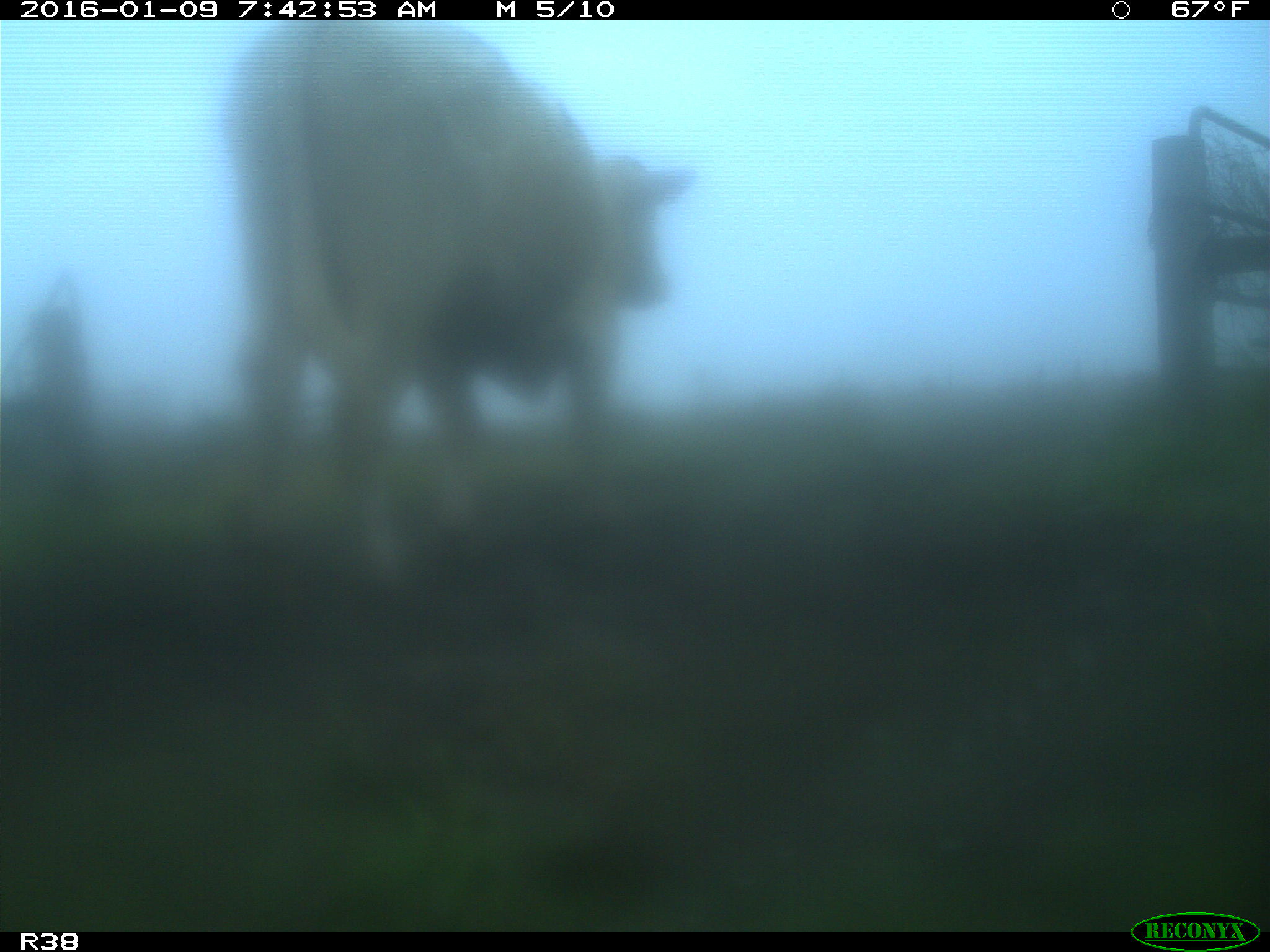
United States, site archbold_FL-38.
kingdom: Animalia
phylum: Chordata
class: Mammalia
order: Artiodactyla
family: Bovidae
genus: Bos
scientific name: Bos taurus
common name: domestic cow